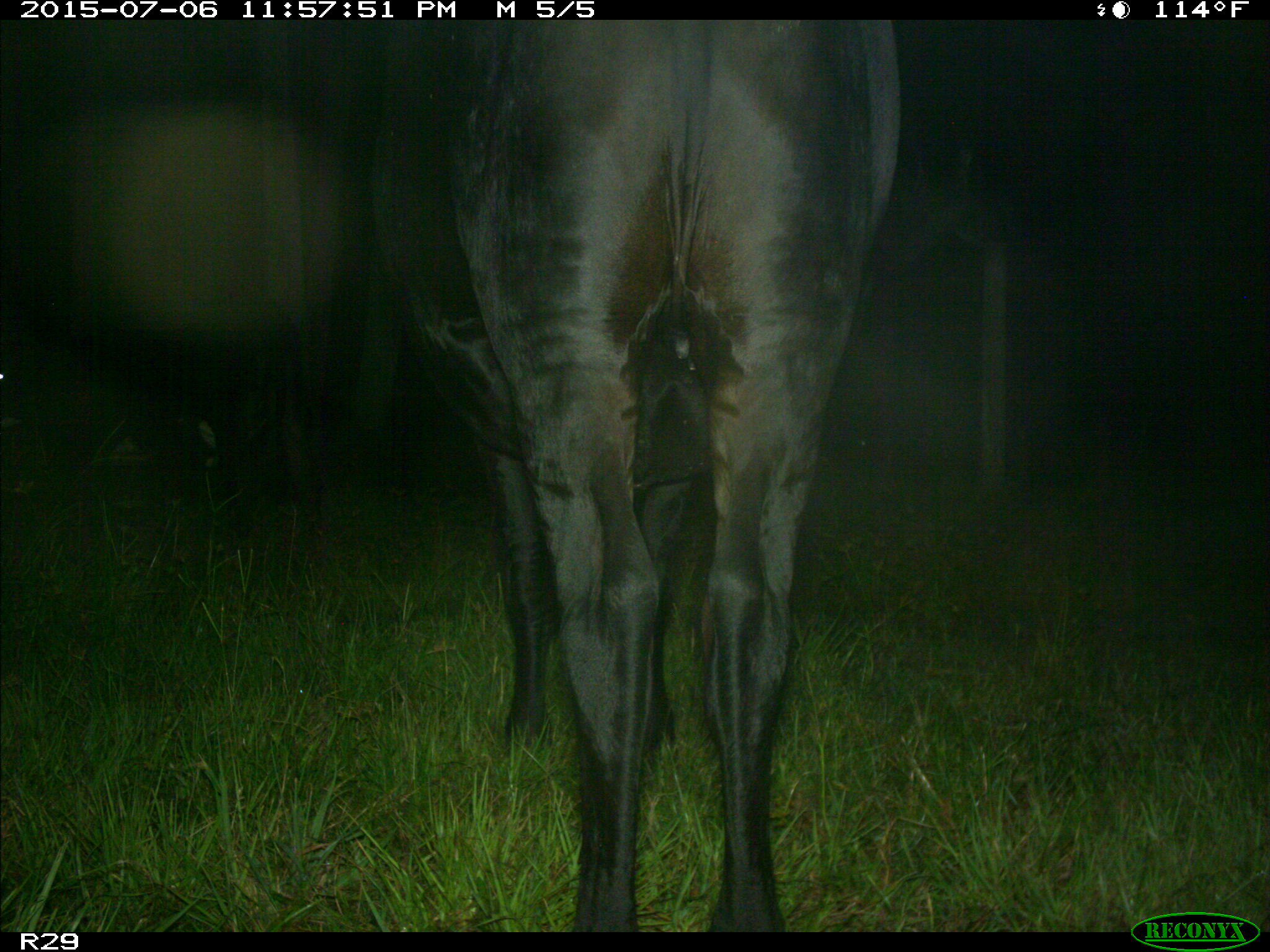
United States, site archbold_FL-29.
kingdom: Animalia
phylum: Chordata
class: Mammalia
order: Artiodactyla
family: Bovidae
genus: Bos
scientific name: Bos taurus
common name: domestic cow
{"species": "Bos taurus (domestic cow)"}